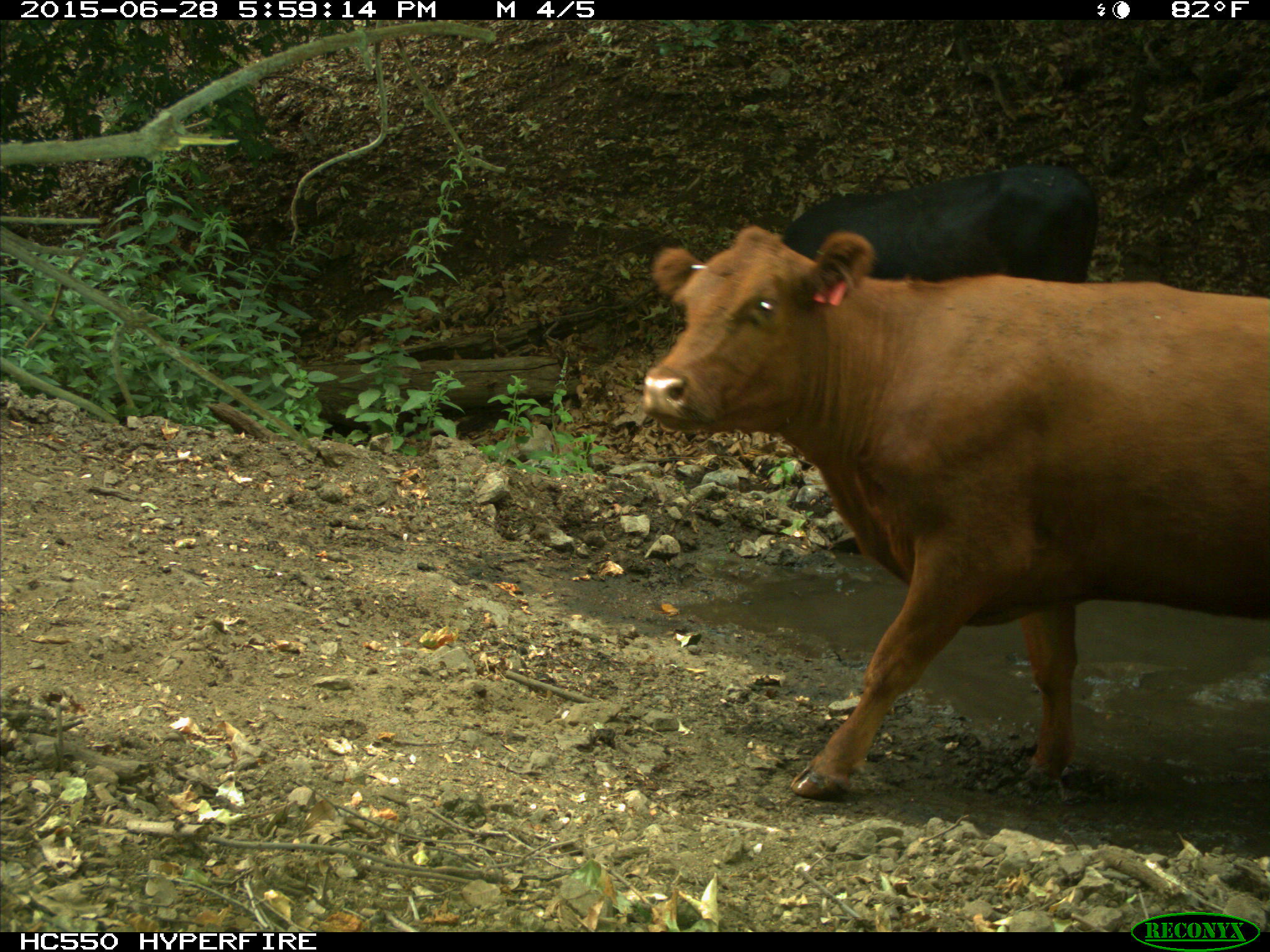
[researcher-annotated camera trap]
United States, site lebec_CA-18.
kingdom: Animalia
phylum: Chordata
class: Mammalia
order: Artiodactyla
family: Bovidae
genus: Bos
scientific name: Bos taurus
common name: domestic cow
Bos taurus (domestic cow).